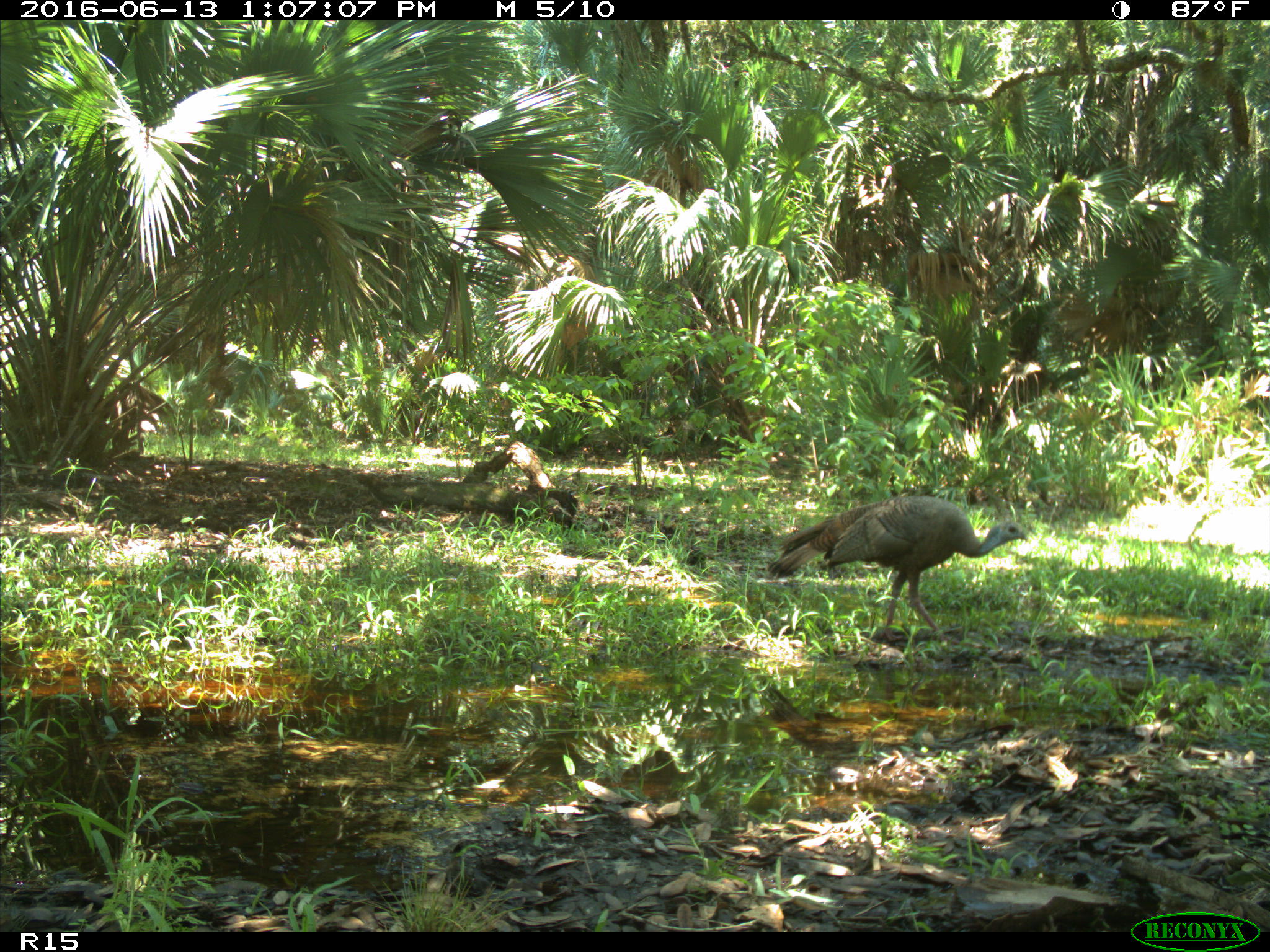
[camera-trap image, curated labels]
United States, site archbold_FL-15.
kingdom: Animalia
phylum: Chordata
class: Aves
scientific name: Aves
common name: birds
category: unidentified bird